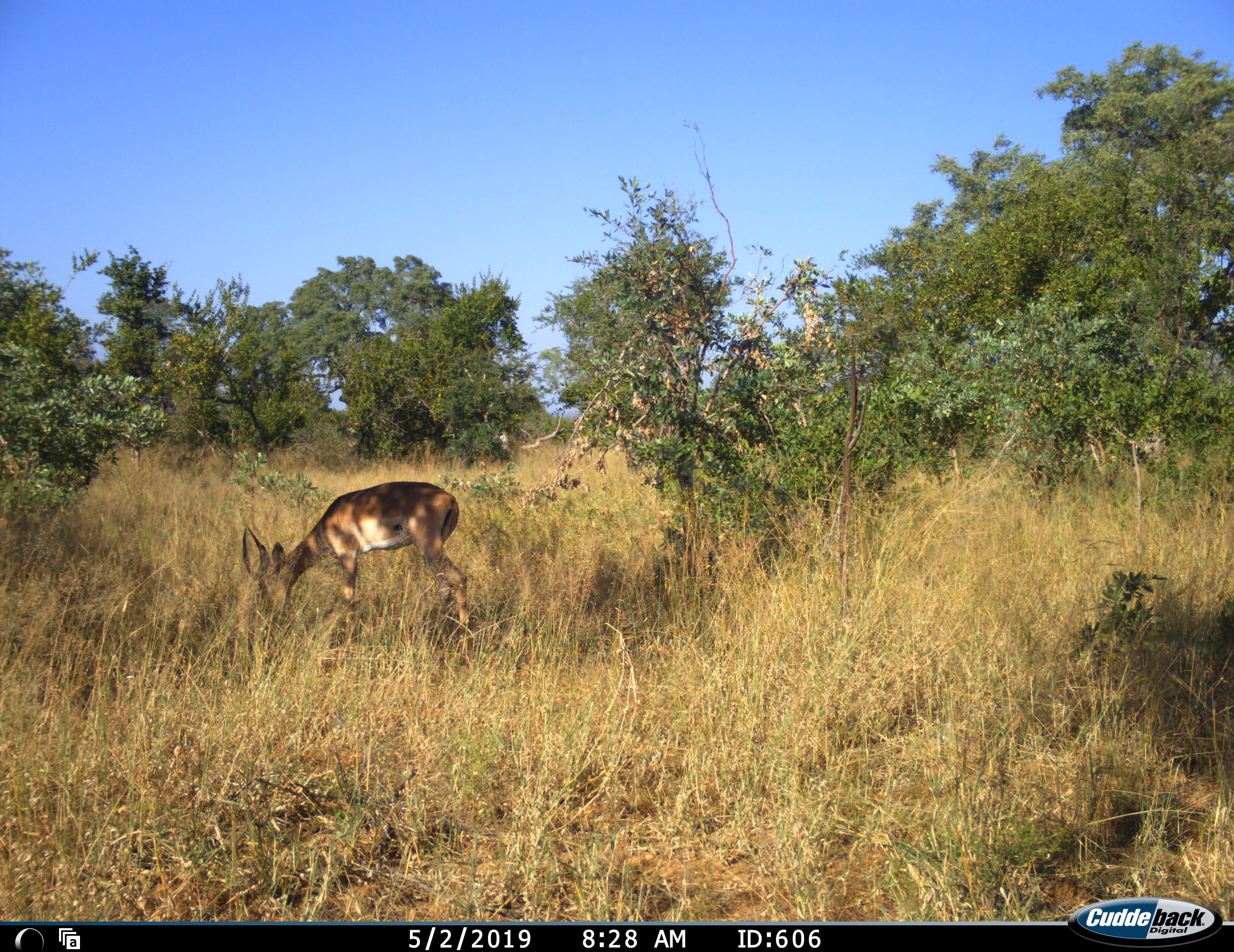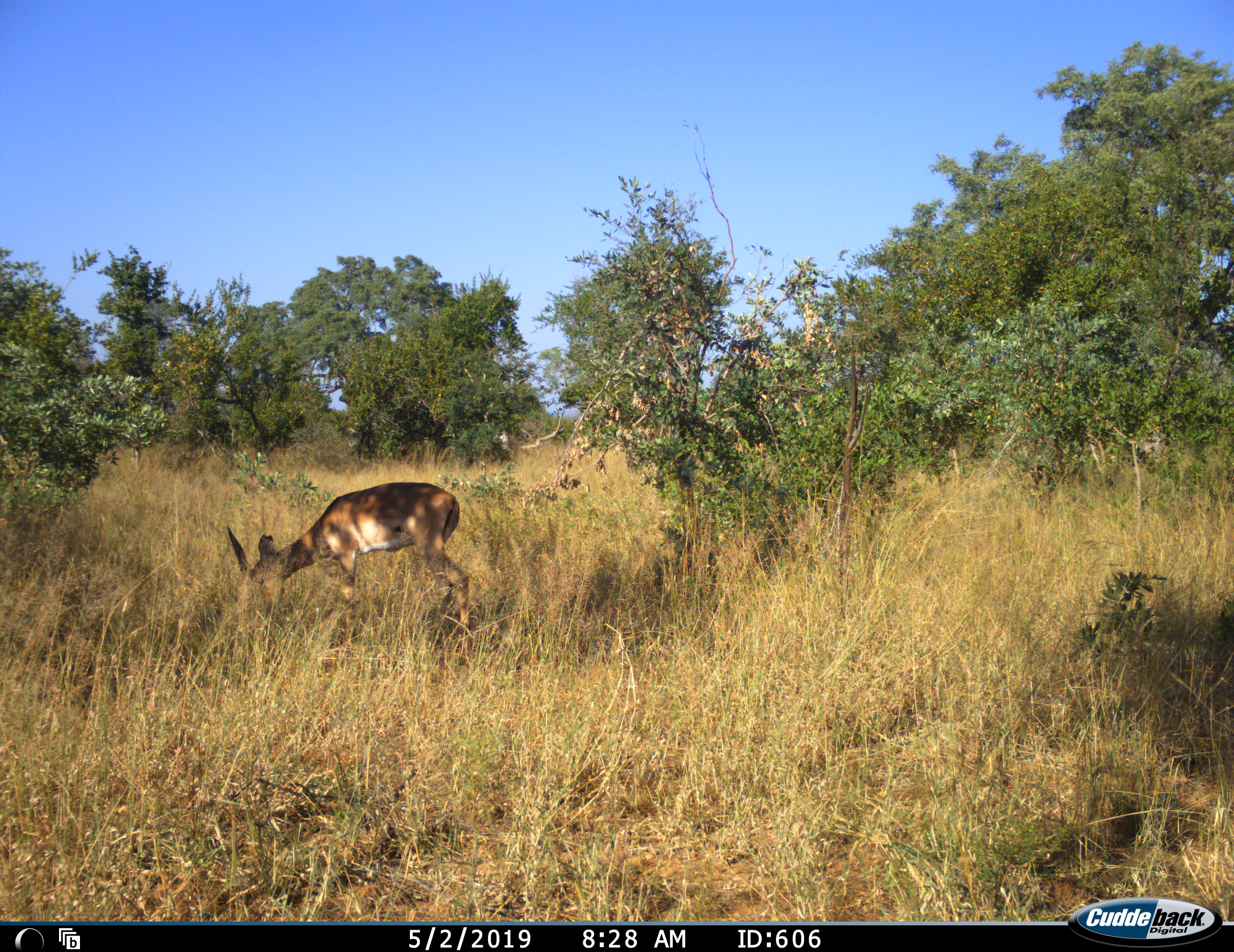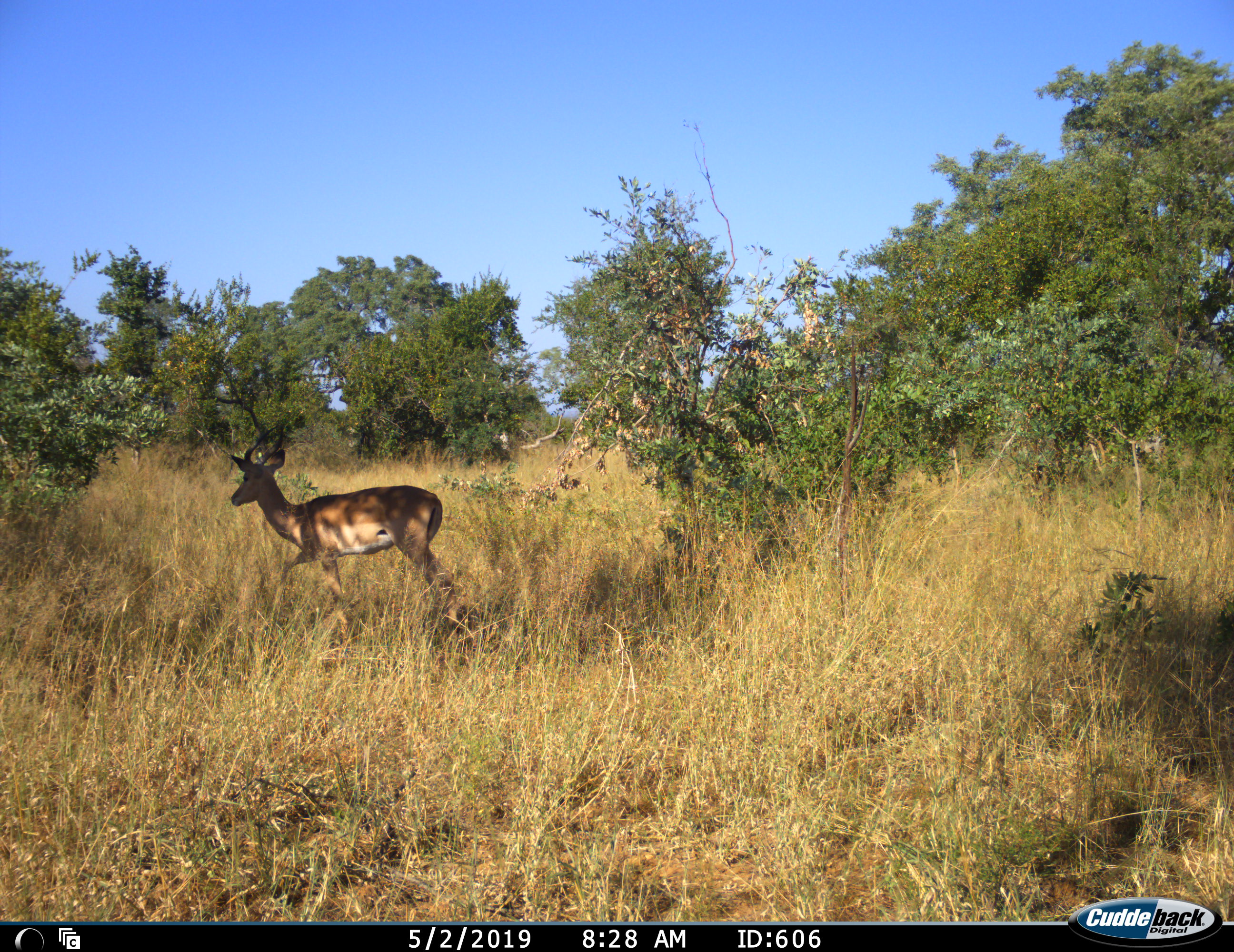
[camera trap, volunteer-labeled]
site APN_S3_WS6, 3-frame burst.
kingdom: Animalia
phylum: Chordata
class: Mammalia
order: Artiodactyla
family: Bovidae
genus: Aepyceros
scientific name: Aepyceros melampus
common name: impala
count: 1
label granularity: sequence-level